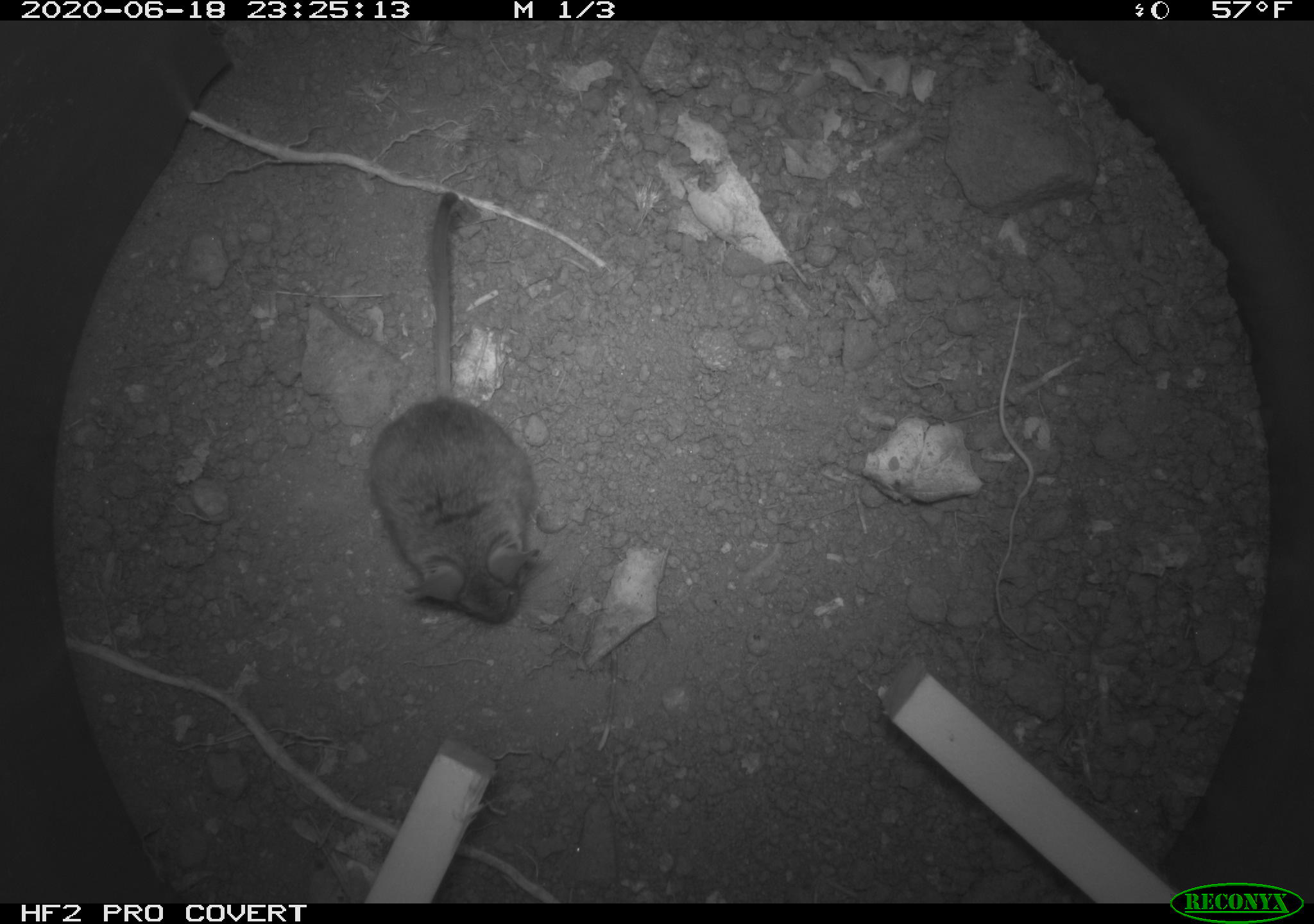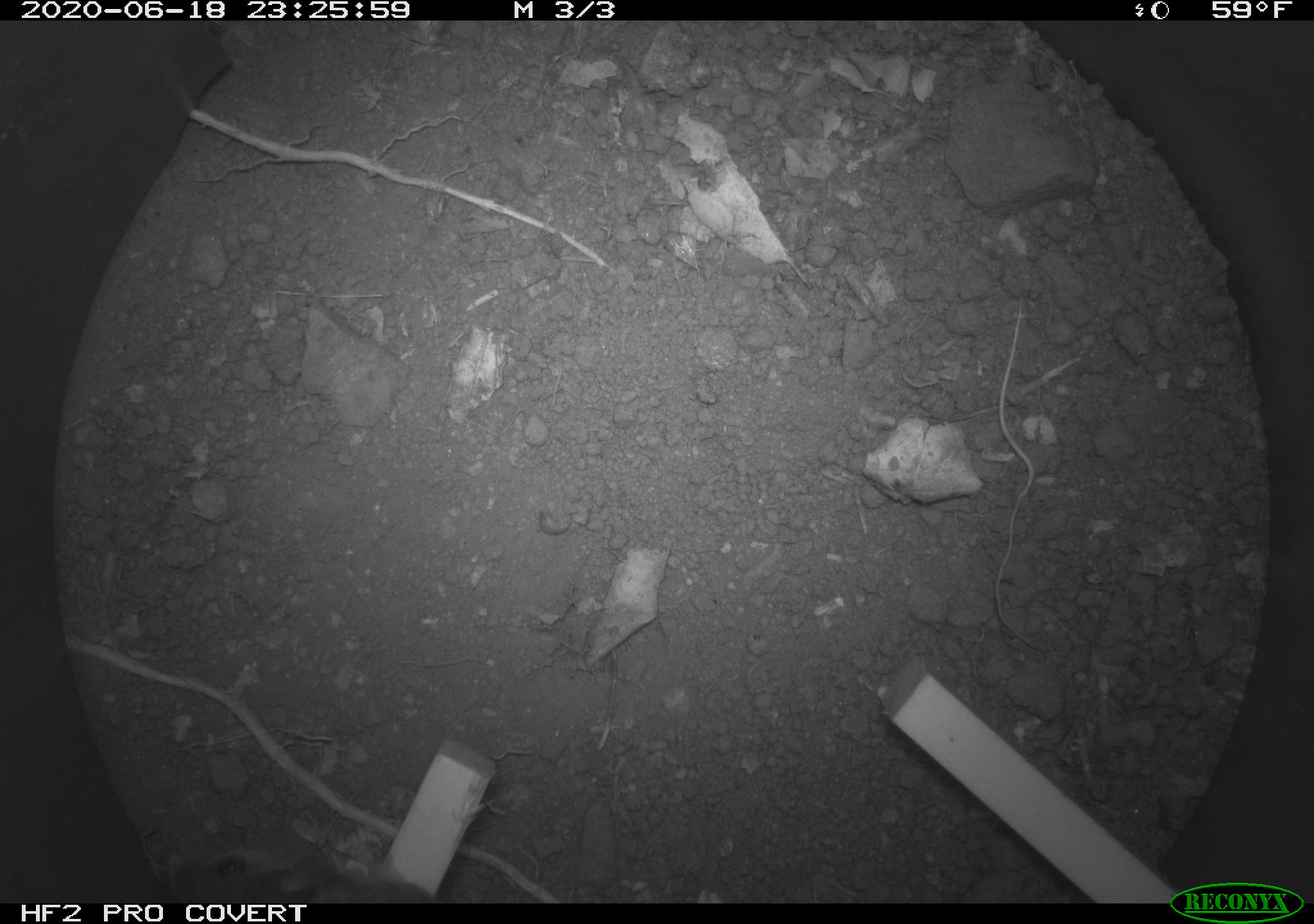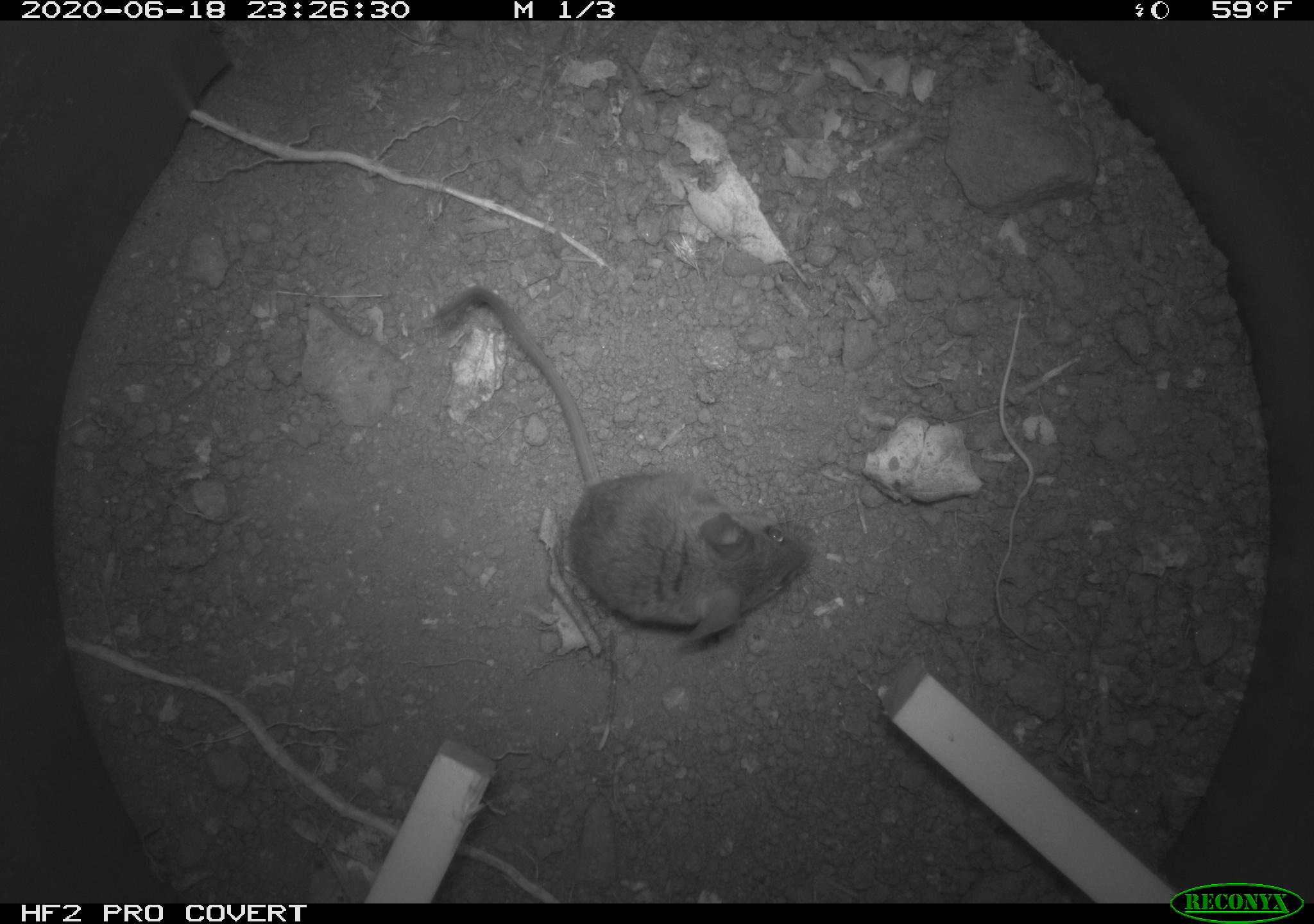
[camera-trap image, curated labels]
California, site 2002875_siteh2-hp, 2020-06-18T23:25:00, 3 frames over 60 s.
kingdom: Animalia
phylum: Chordata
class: Mammalia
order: Rodentia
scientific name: Rodentia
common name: mouse species